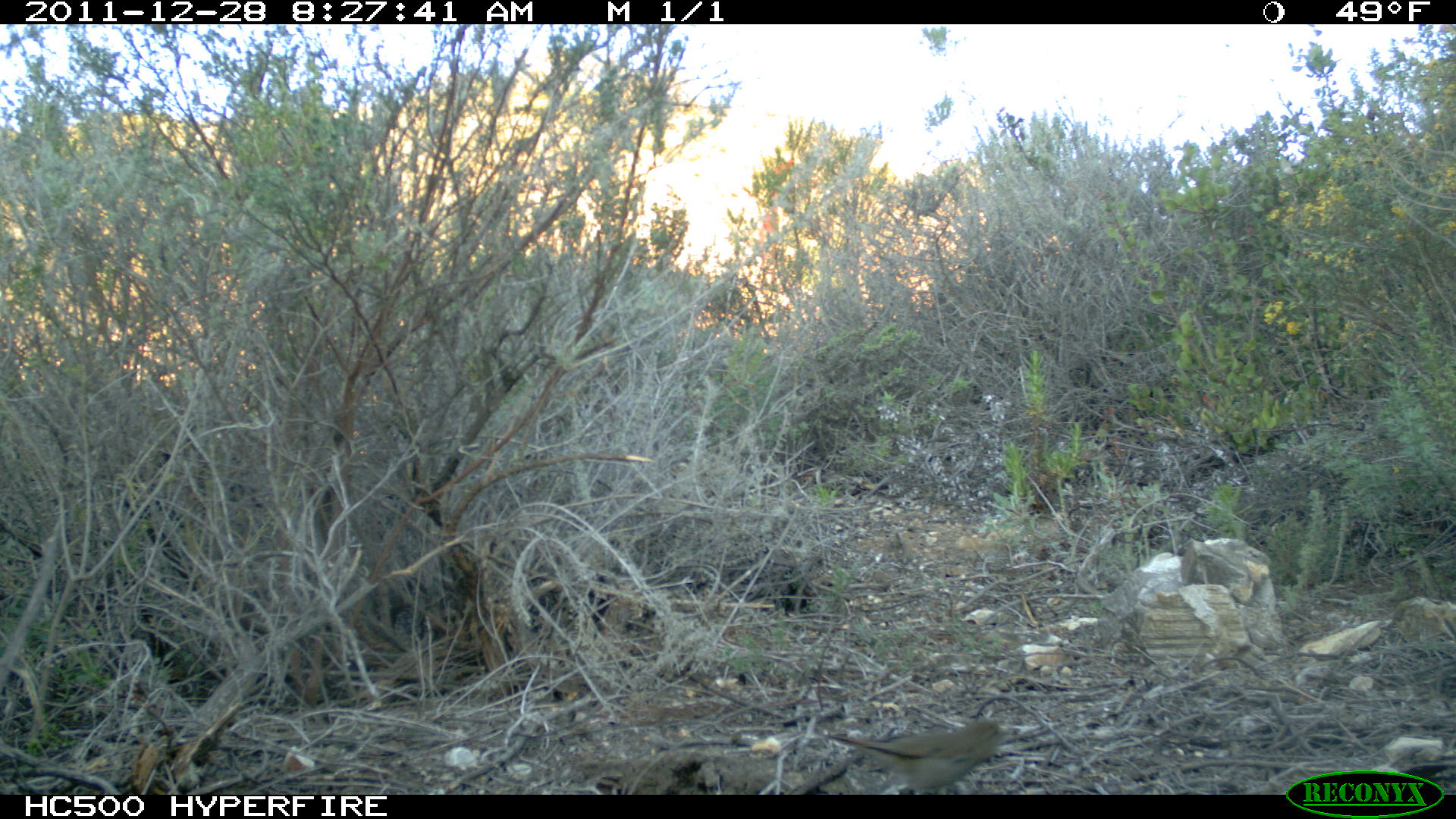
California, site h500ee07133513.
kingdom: Animalia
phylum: Chordata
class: Aves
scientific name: Aves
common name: bird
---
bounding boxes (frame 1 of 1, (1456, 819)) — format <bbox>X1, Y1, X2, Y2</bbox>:
bird: <bbox>823, 720, 1021, 794</bbox>